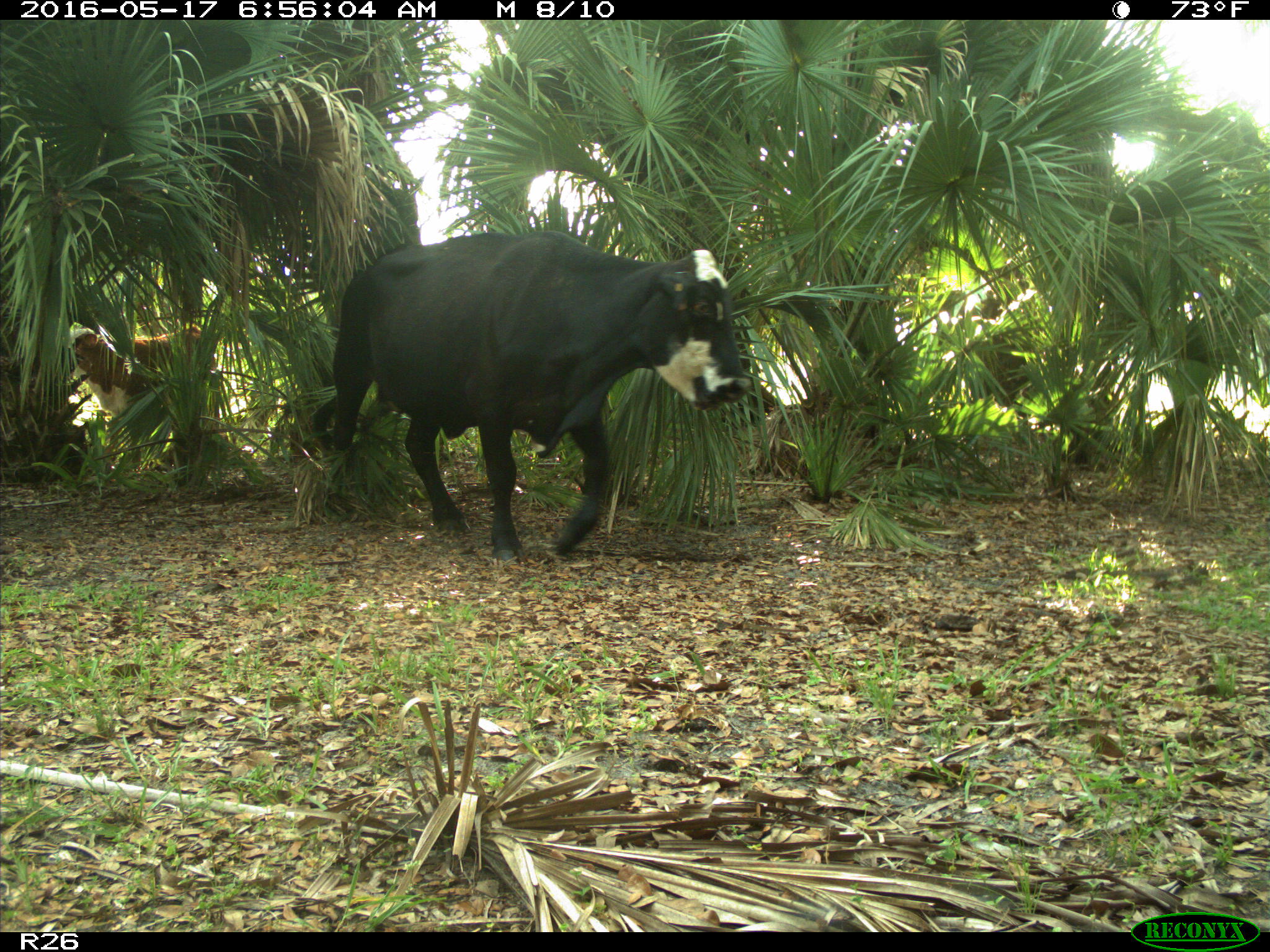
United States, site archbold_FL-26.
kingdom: Animalia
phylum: Chordata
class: Mammalia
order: Artiodactyla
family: Bovidae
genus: Bos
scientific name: Bos taurus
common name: domestic cow